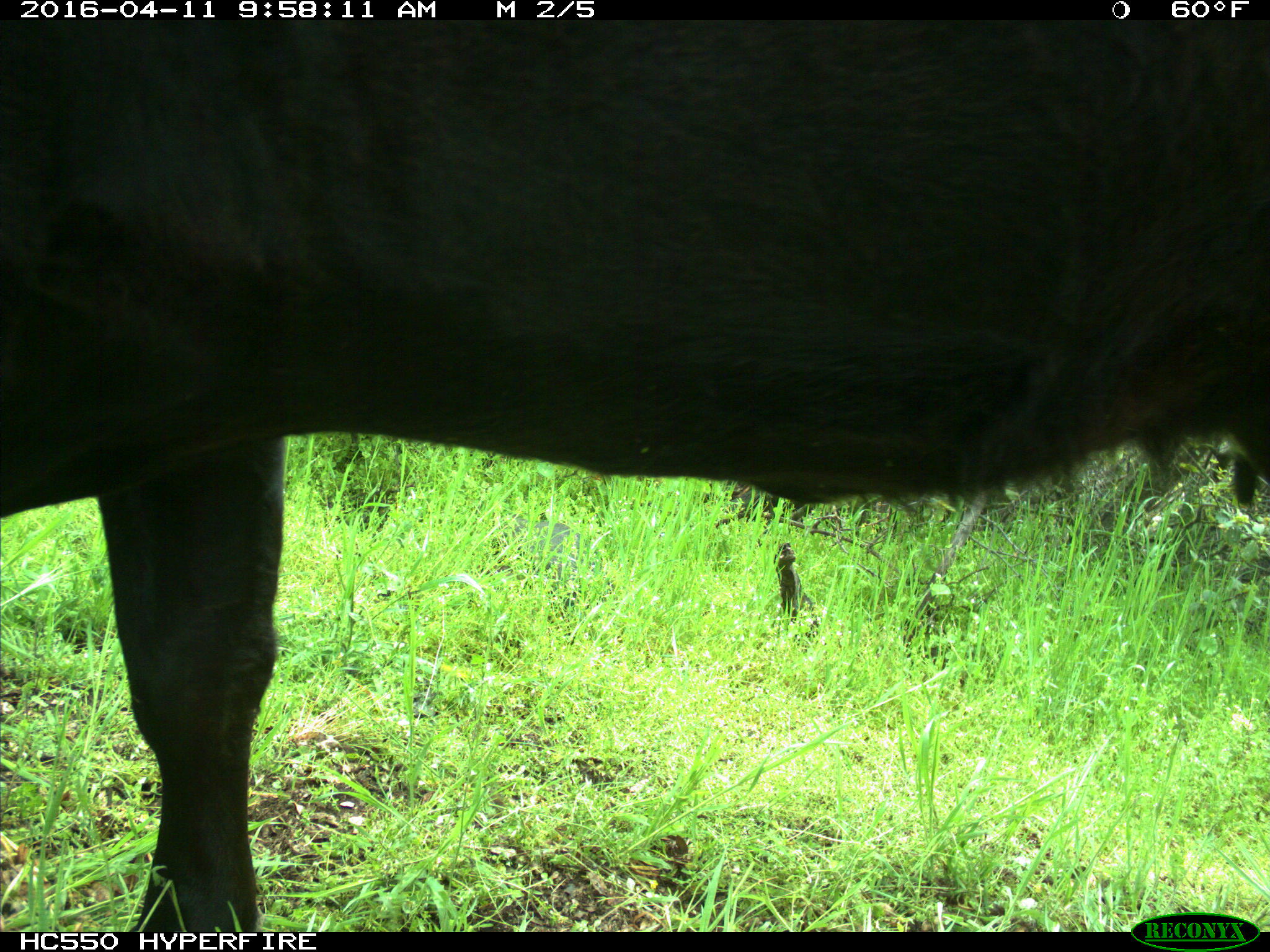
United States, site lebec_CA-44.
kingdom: Animalia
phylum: Chordata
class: Mammalia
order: Artiodactyla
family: Bovidae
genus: Bos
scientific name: Bos taurus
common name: domestic cow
Bos taurus (domestic cow).